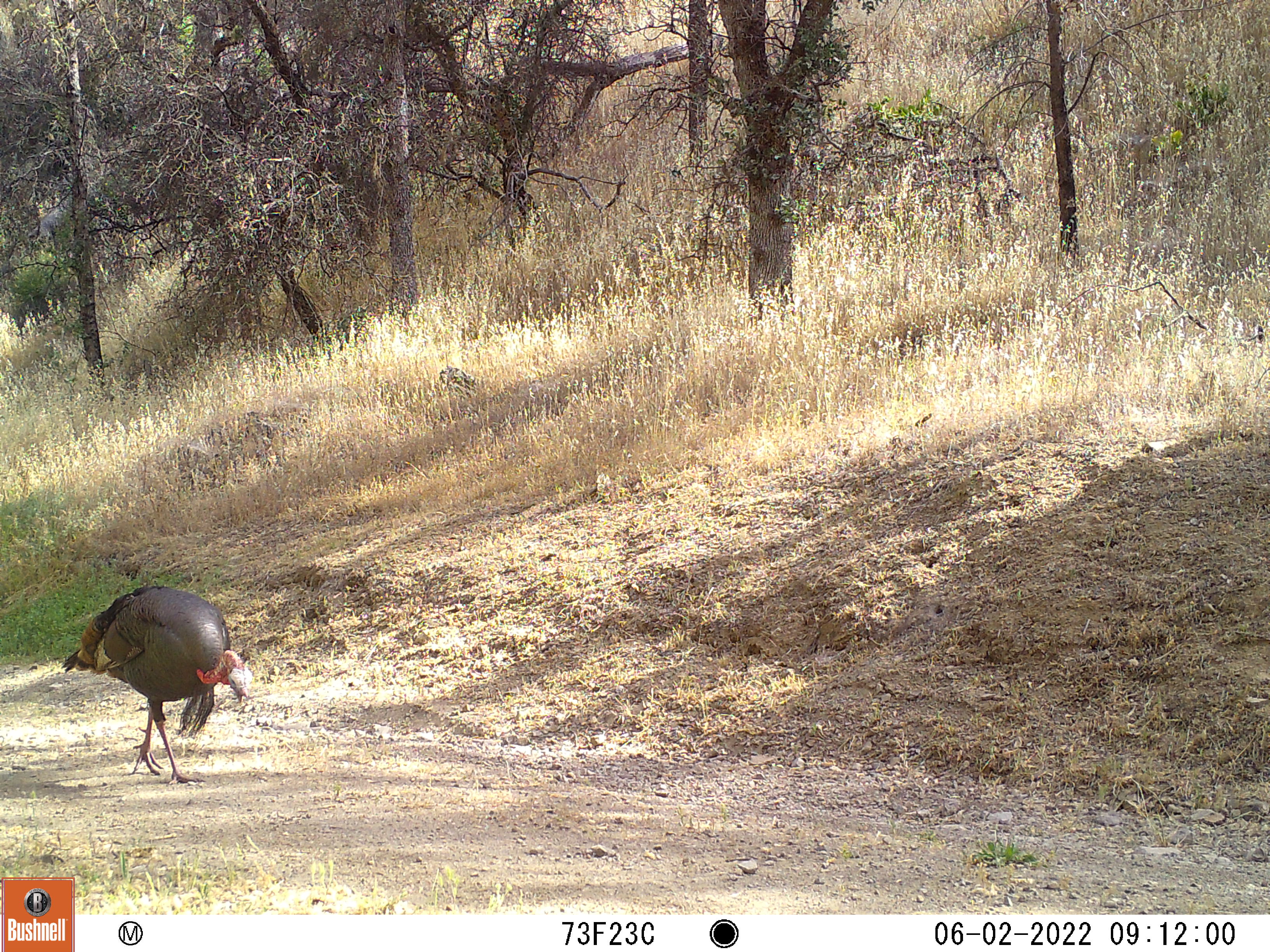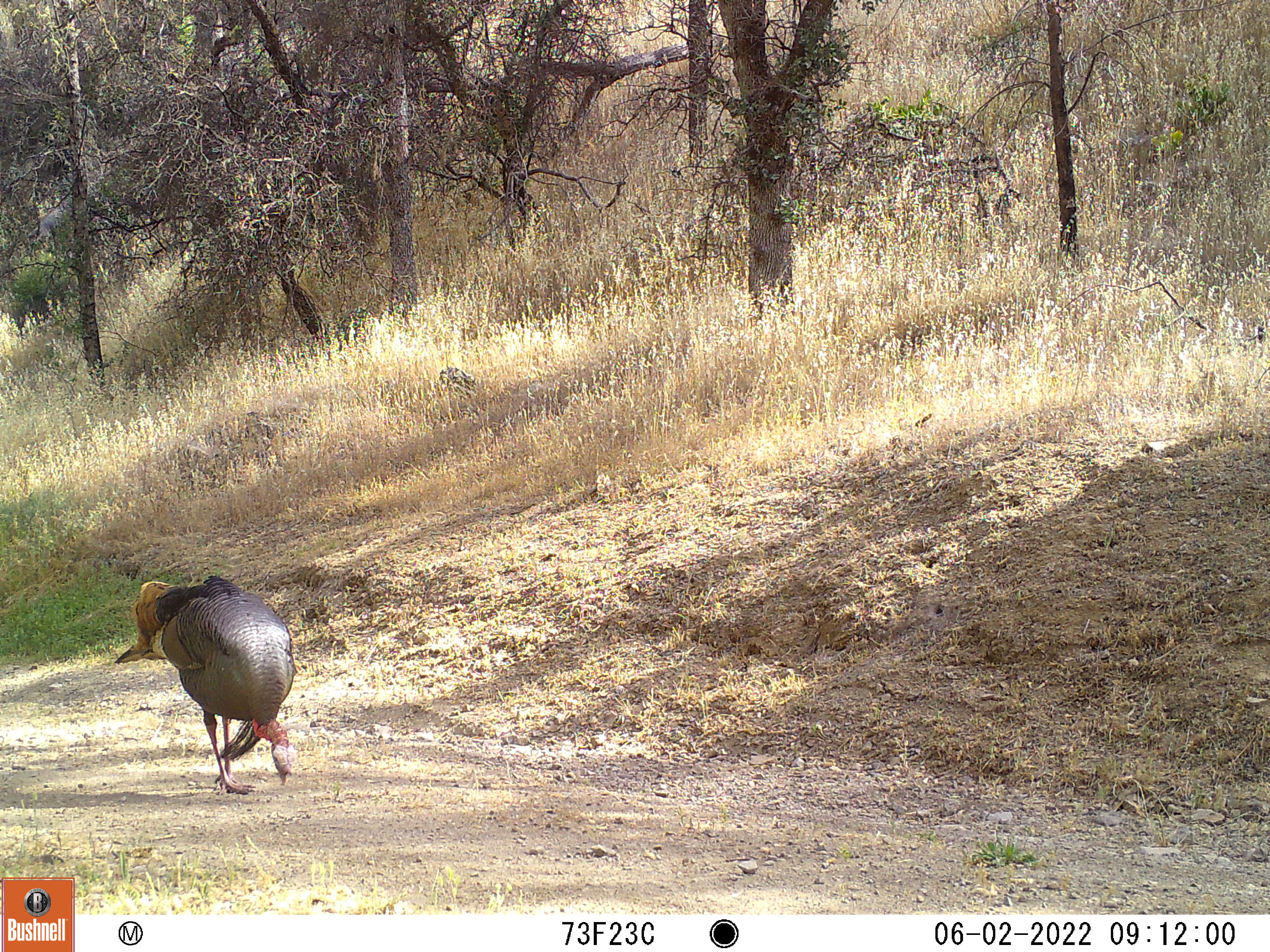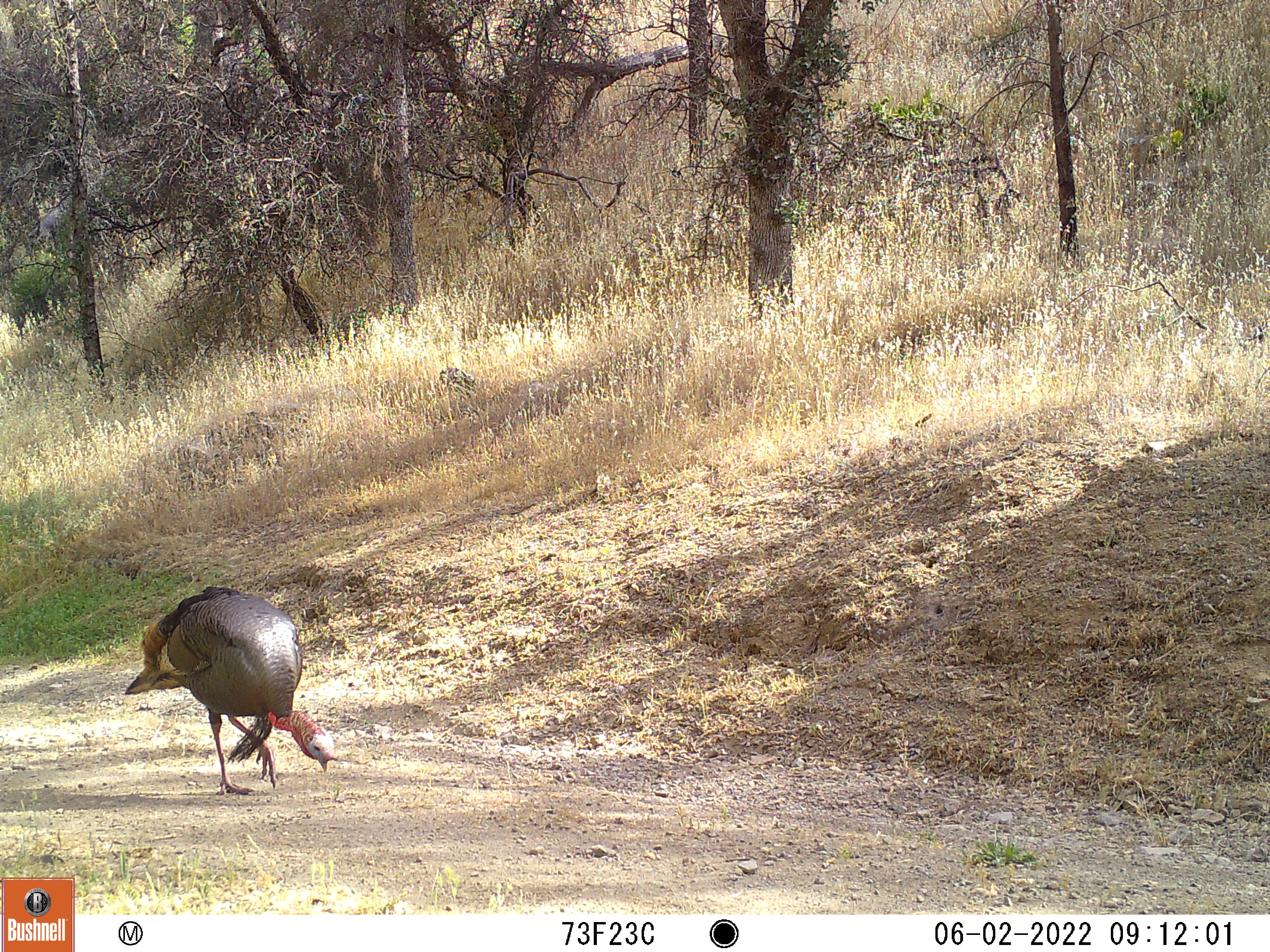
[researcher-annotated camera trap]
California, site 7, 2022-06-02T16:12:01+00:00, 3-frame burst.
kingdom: Animalia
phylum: Chordata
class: Aves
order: Galliformes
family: Phasianidae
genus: Meleagris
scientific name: Meleagris gallopavo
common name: turkey